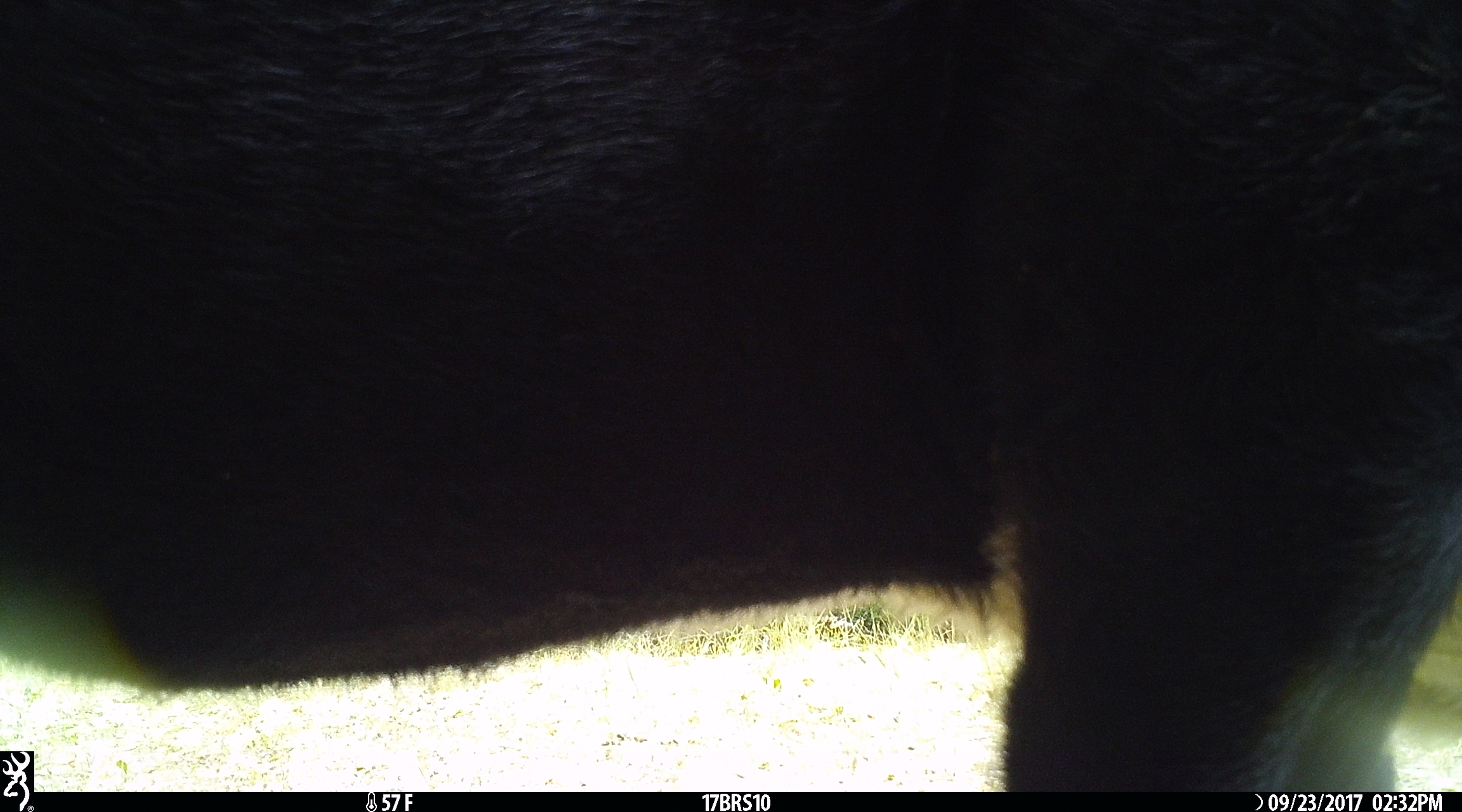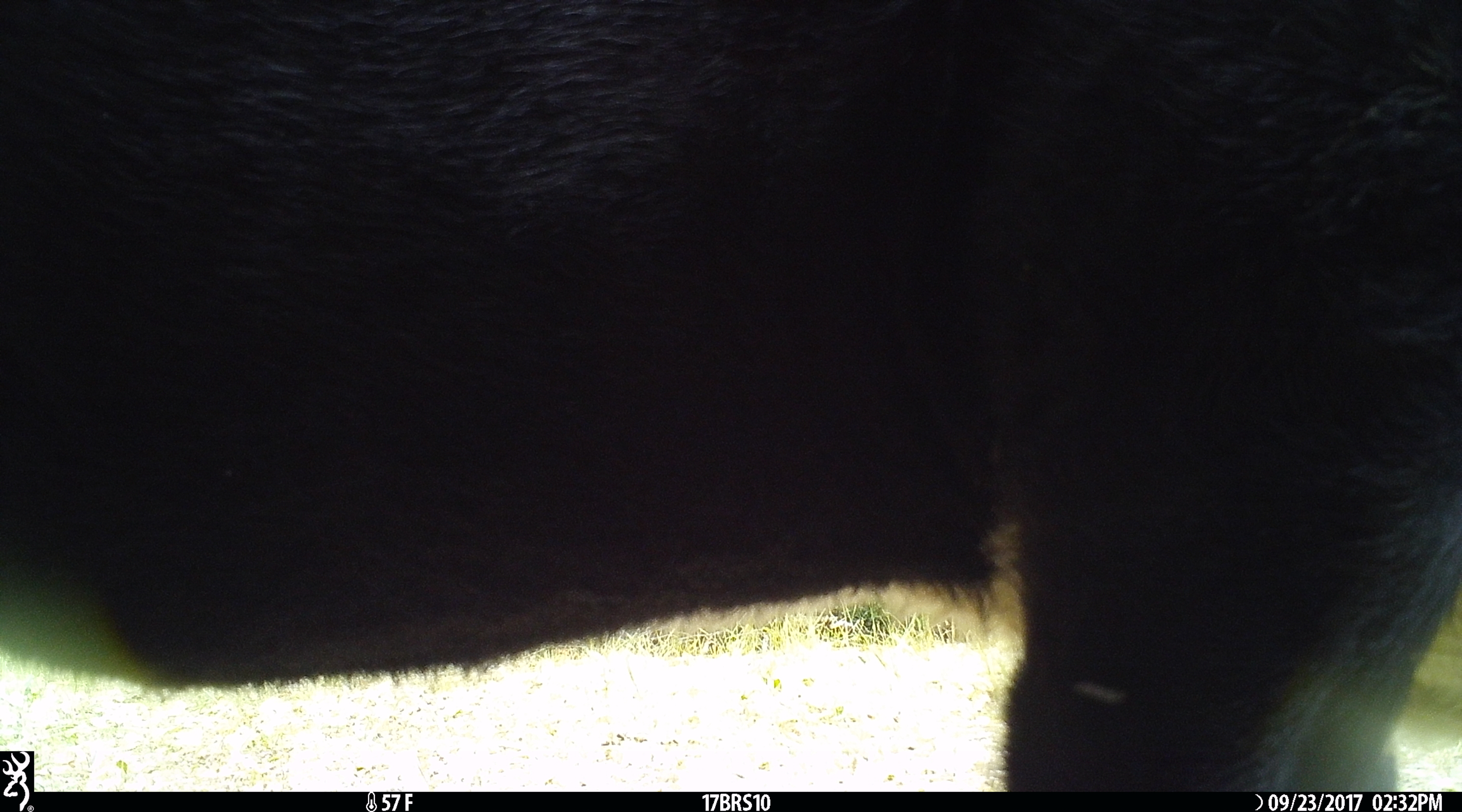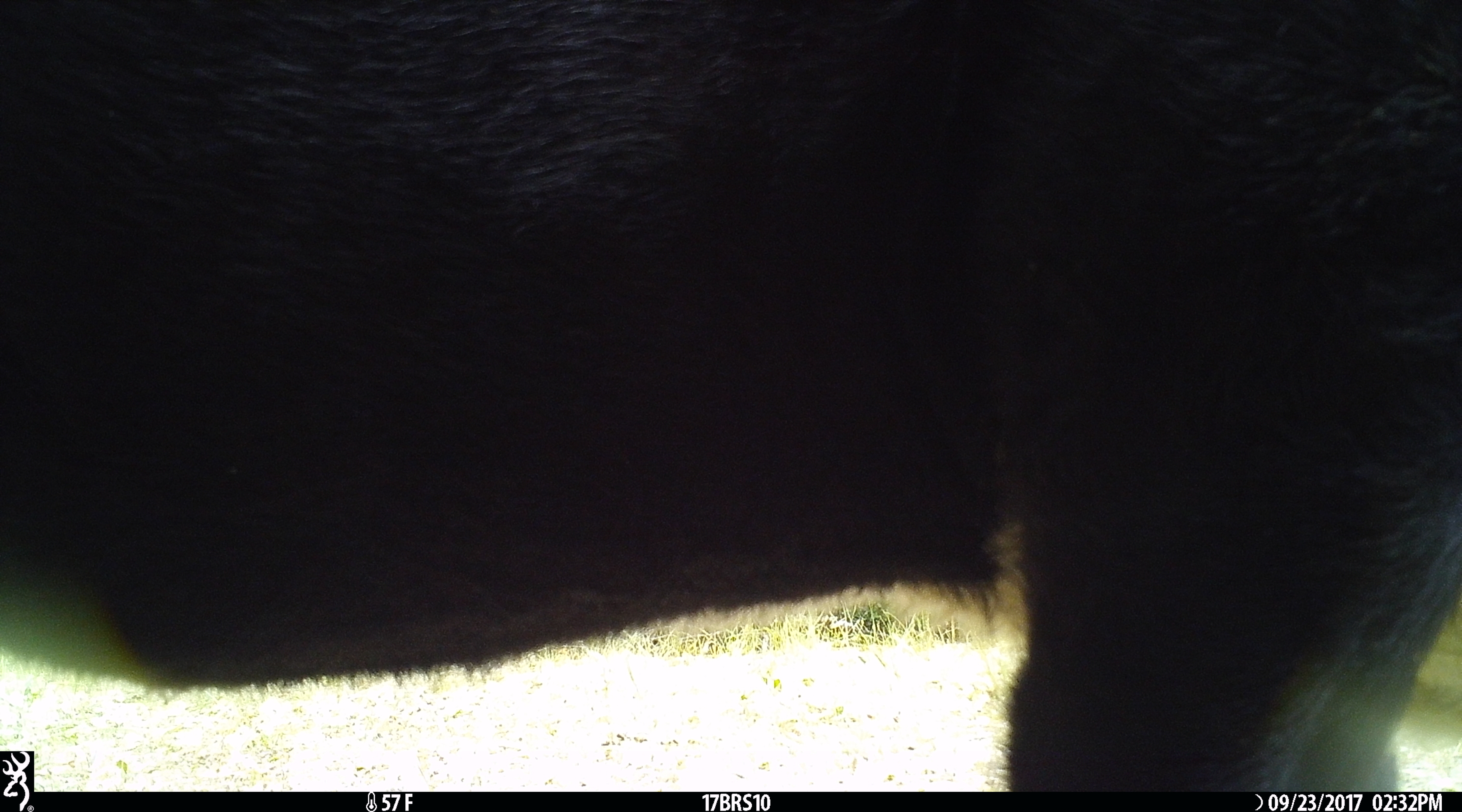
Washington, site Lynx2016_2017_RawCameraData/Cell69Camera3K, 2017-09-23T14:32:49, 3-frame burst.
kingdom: Animalia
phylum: Chordata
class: Mammalia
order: Artiodactyla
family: Bovidae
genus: Bos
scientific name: Bos taurus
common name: domestic cattle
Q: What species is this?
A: Domestic cattle (Bos taurus).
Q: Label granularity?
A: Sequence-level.